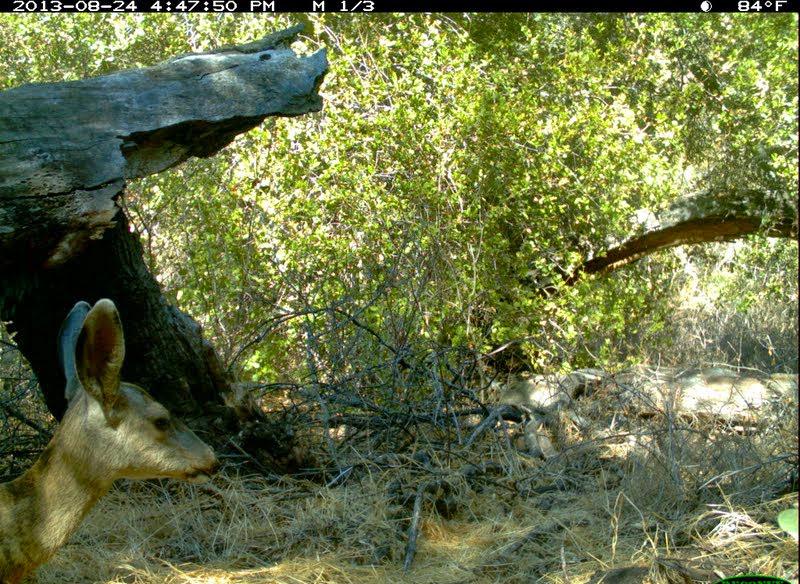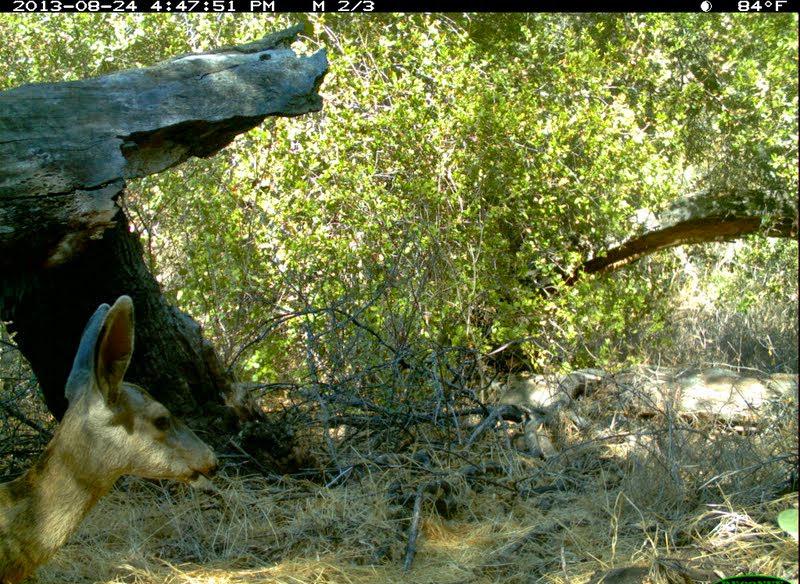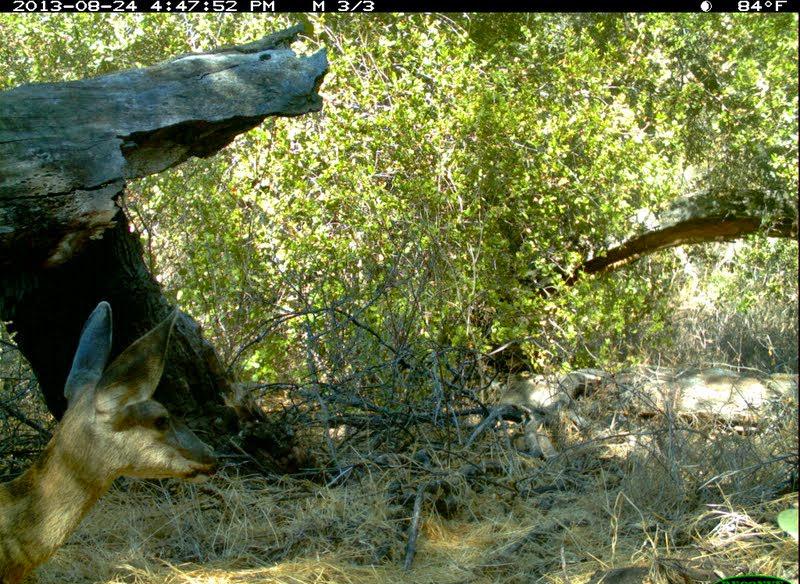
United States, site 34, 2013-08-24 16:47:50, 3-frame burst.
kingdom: Animalia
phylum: Chordata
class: Mammalia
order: Artiodactyla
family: Cervidae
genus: Odocoileus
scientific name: Odocoileus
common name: deer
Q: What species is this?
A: Deer (Odocoileus).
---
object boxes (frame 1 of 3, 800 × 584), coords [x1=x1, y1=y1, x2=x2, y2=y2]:
deer: [x1=0, y1=300, x2=225, y2=582]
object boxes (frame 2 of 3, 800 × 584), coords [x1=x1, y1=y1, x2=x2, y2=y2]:
deer: [x1=2, y1=295, x2=220, y2=584]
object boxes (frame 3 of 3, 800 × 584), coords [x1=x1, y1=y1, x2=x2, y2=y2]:
deer: [x1=0, y1=300, x2=222, y2=582]